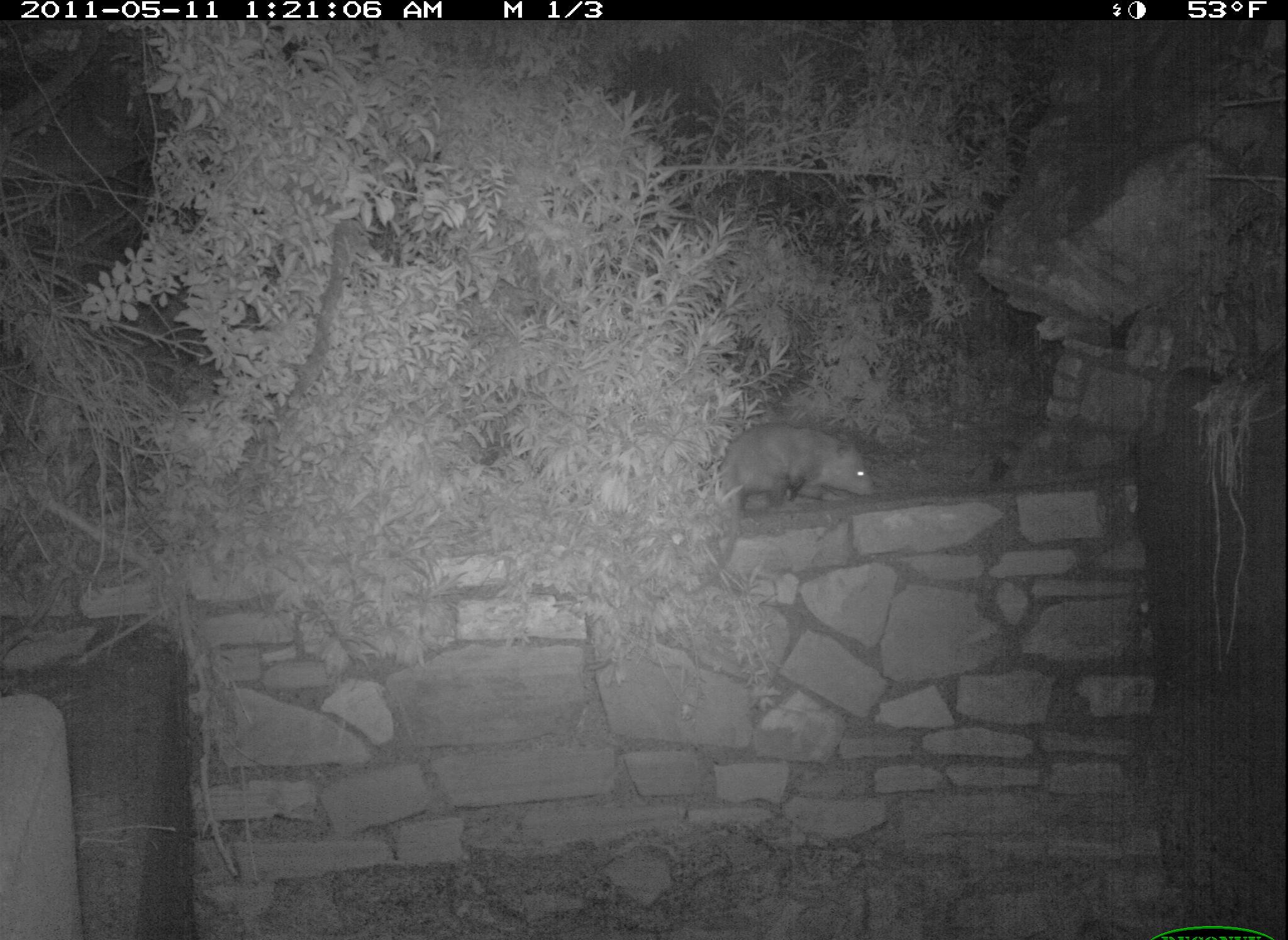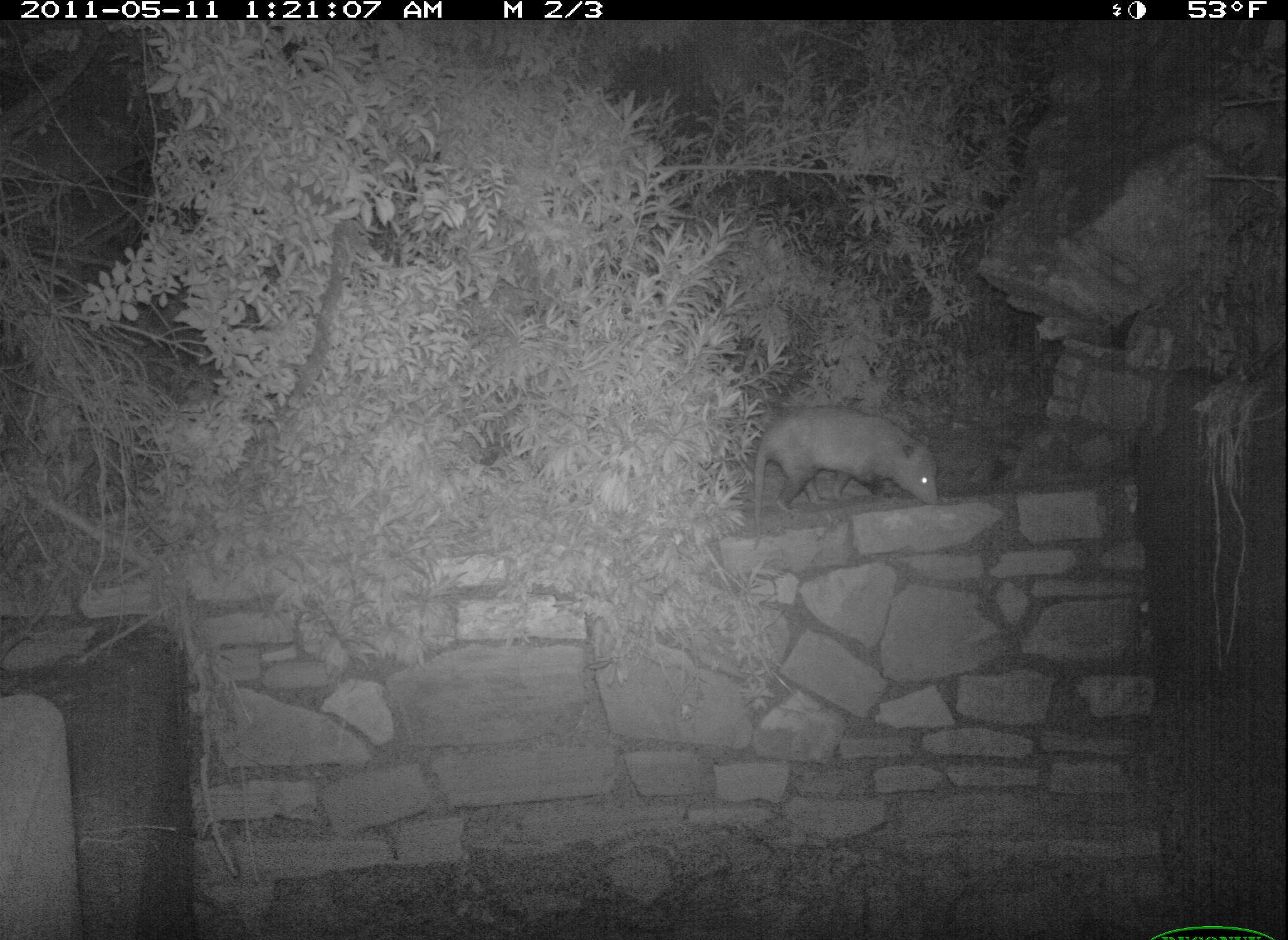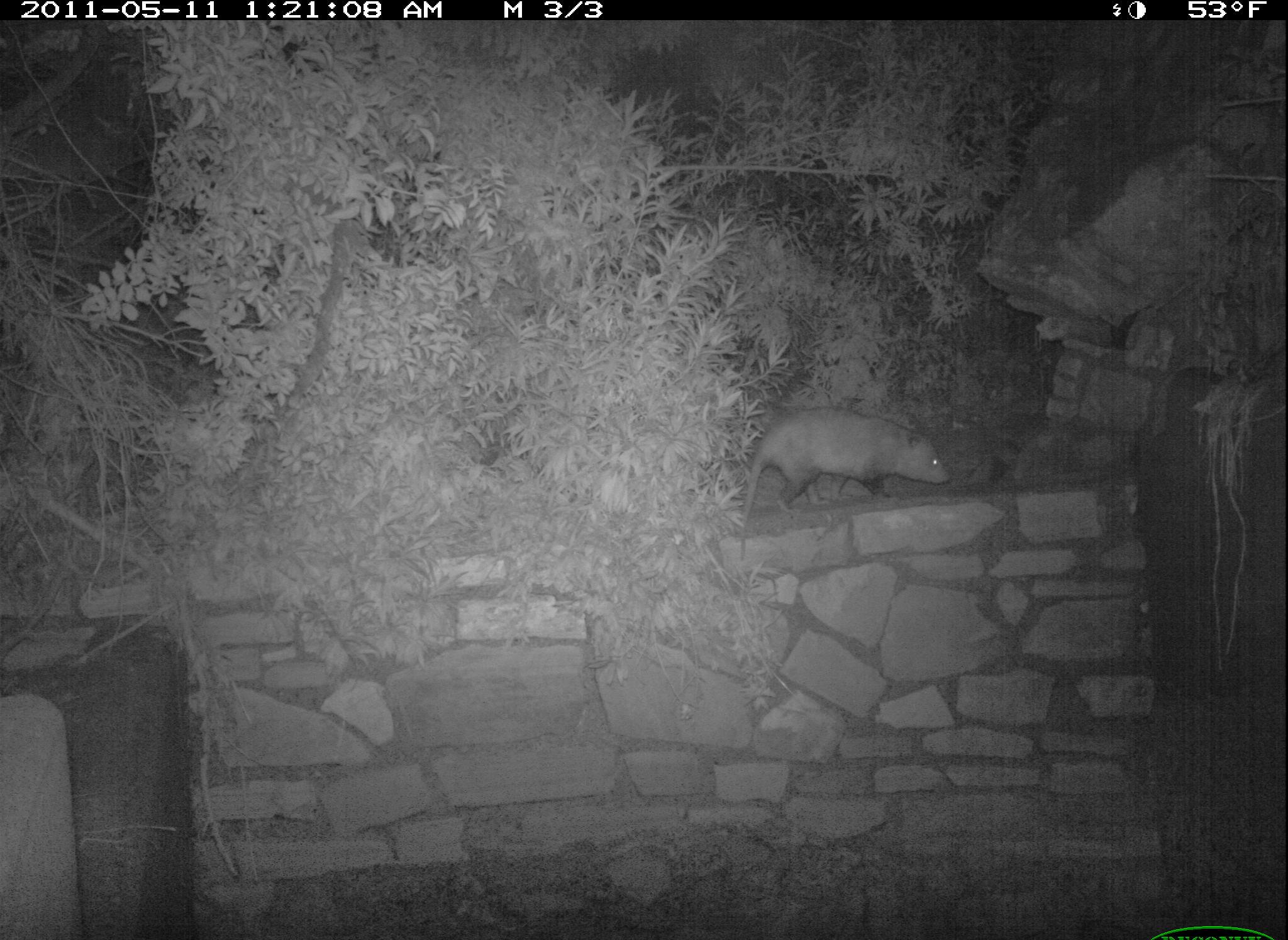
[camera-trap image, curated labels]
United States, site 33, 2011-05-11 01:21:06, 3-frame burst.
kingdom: Animalia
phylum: Chordata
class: Mammalia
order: Didelphimorphia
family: Didelphidae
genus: Didelphis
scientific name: Didelphis virginiana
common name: virginia opossum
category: opossum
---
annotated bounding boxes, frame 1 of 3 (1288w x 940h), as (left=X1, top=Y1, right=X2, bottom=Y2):
opossum: (left=696, top=409, right=900, bottom=525)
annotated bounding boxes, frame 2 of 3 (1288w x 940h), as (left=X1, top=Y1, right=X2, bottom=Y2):
opossum: (left=741, top=403, right=955, bottom=530)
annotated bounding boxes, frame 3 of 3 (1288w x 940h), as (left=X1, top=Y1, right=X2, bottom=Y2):
opossum: (left=729, top=375, right=971, bottom=551)